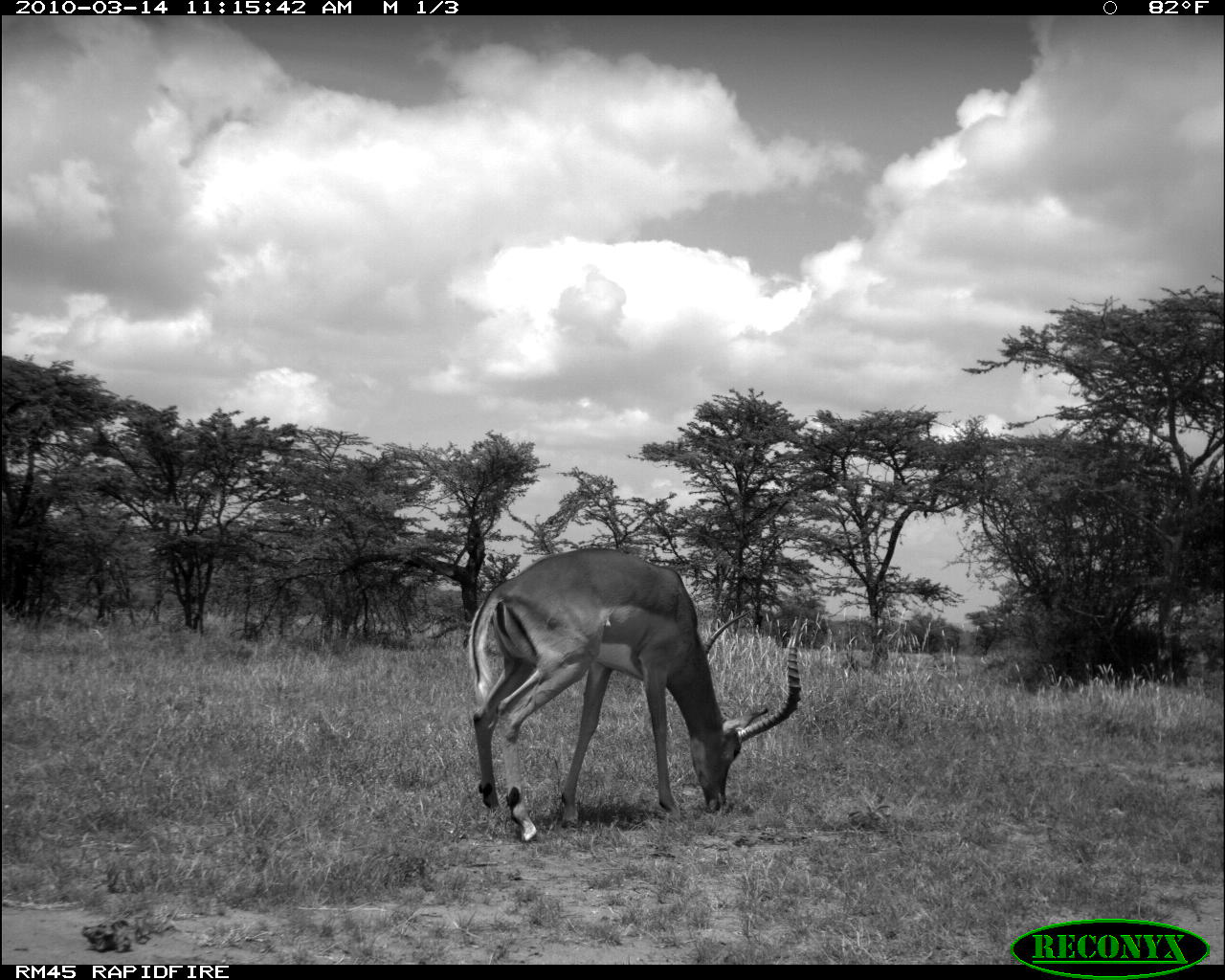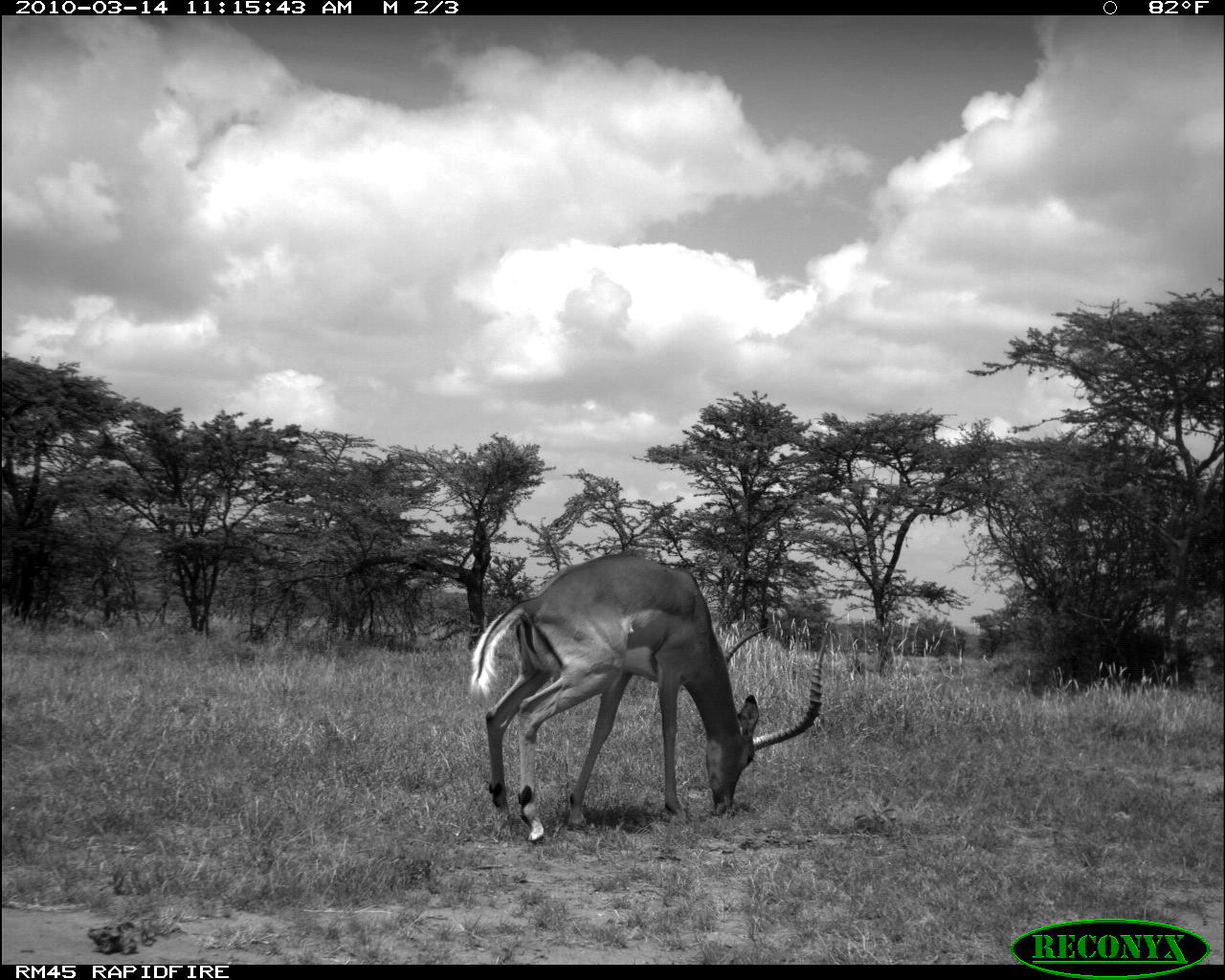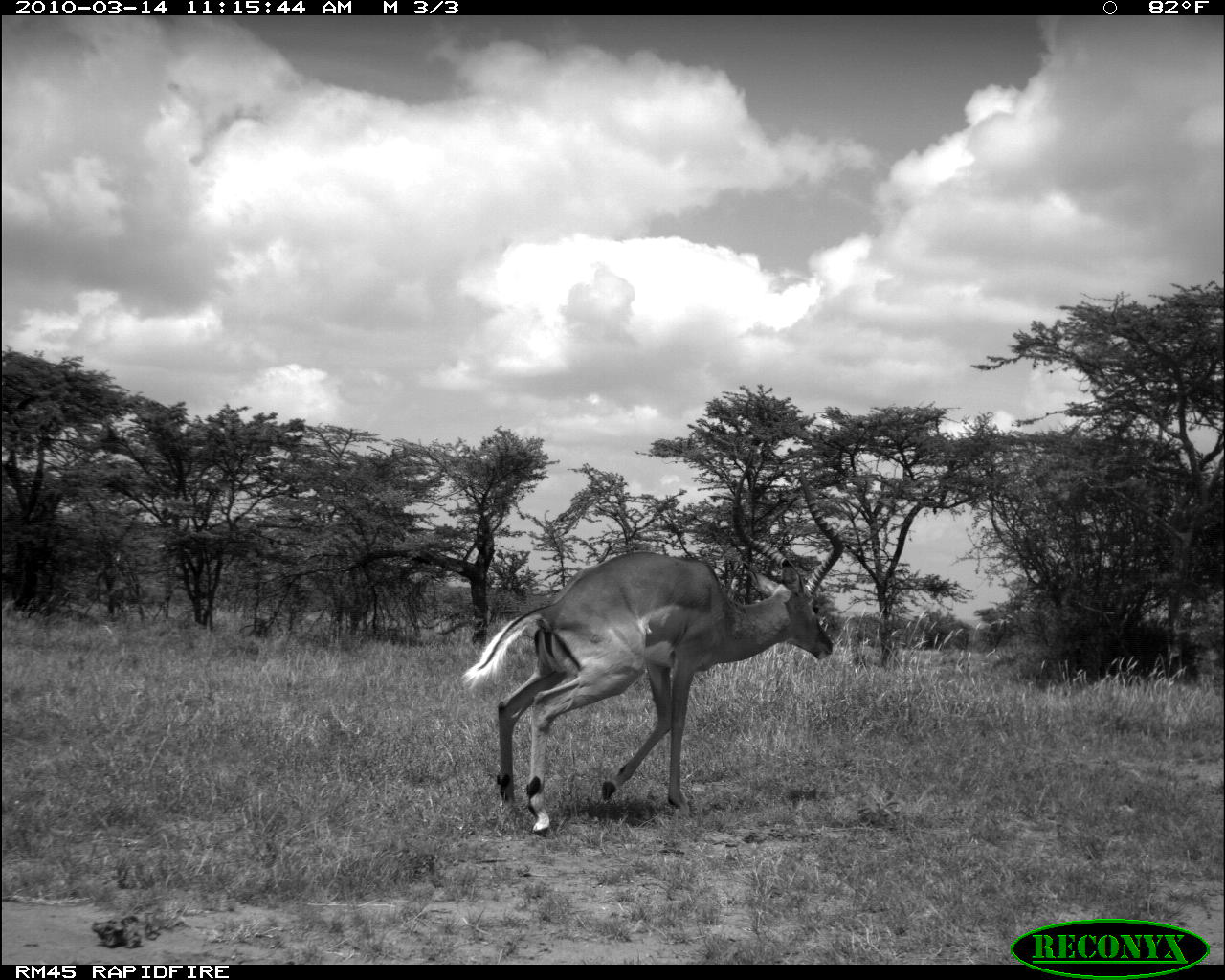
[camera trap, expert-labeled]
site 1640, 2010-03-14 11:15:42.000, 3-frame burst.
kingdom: Animalia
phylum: Chordata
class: Mammalia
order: Artiodactyla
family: Bovidae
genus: Aepyceros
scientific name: Aepyceros melampus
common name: impala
Aepyceros melampus (impala), count 1.